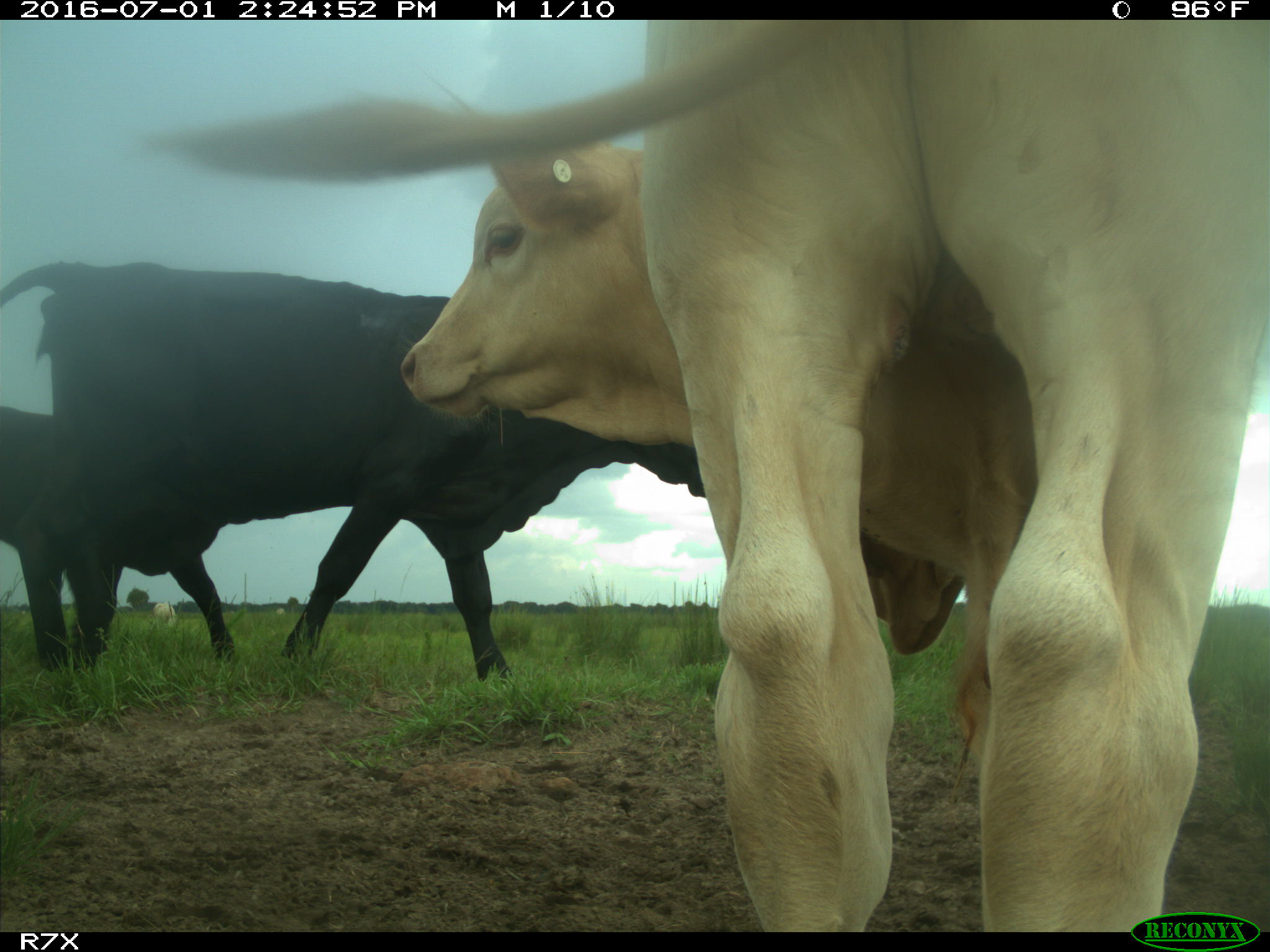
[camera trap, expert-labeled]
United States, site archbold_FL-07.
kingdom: Animalia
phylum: Chordata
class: Mammalia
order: Artiodactyla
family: Bovidae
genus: Bos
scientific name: Bos taurus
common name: domestic cow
Bos taurus (domestic cow).